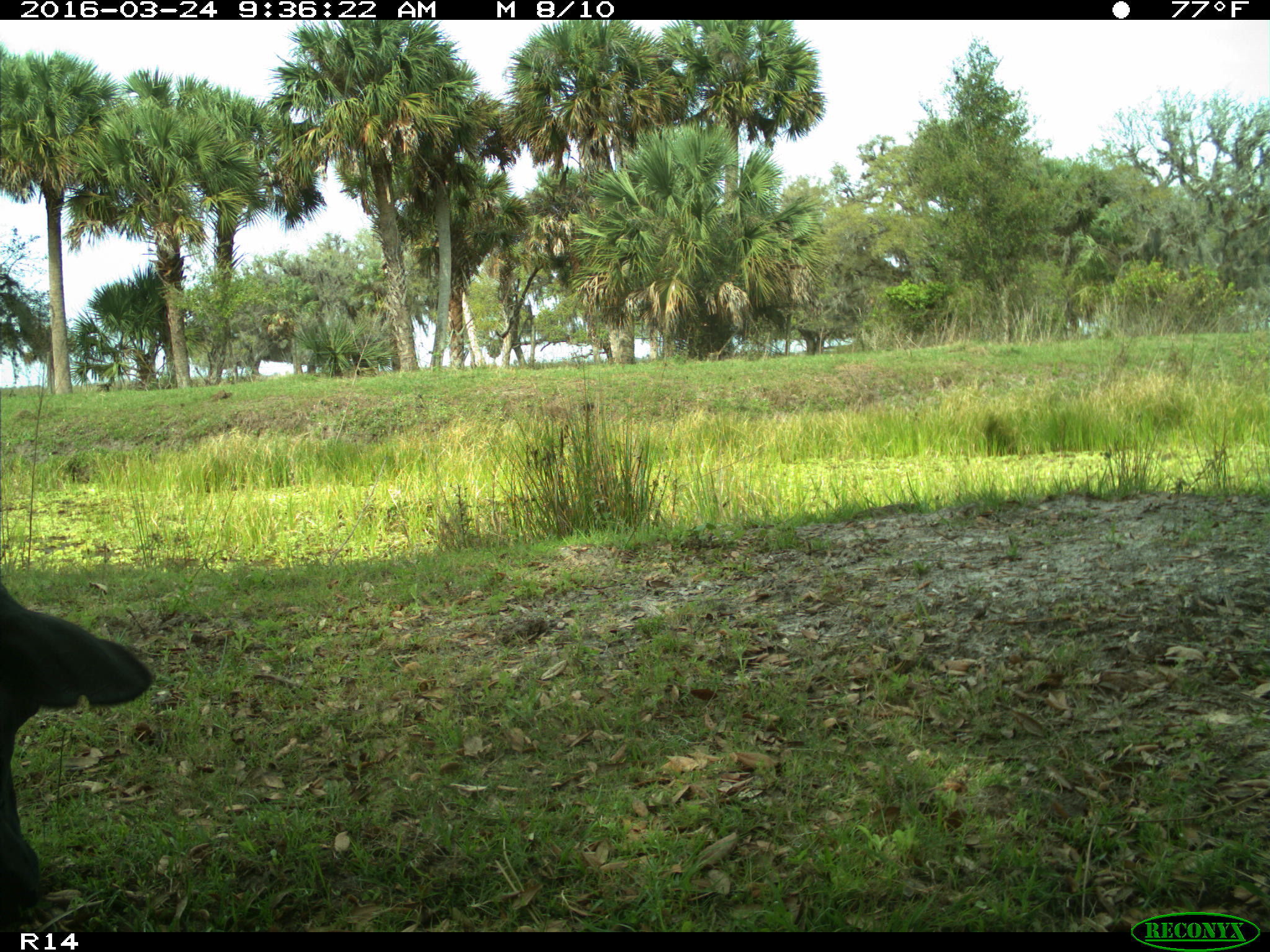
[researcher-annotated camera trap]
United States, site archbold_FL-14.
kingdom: Animalia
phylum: Chordata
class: Mammalia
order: Artiodactyla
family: Bovidae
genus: Bos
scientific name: Bos taurus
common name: domestic cow